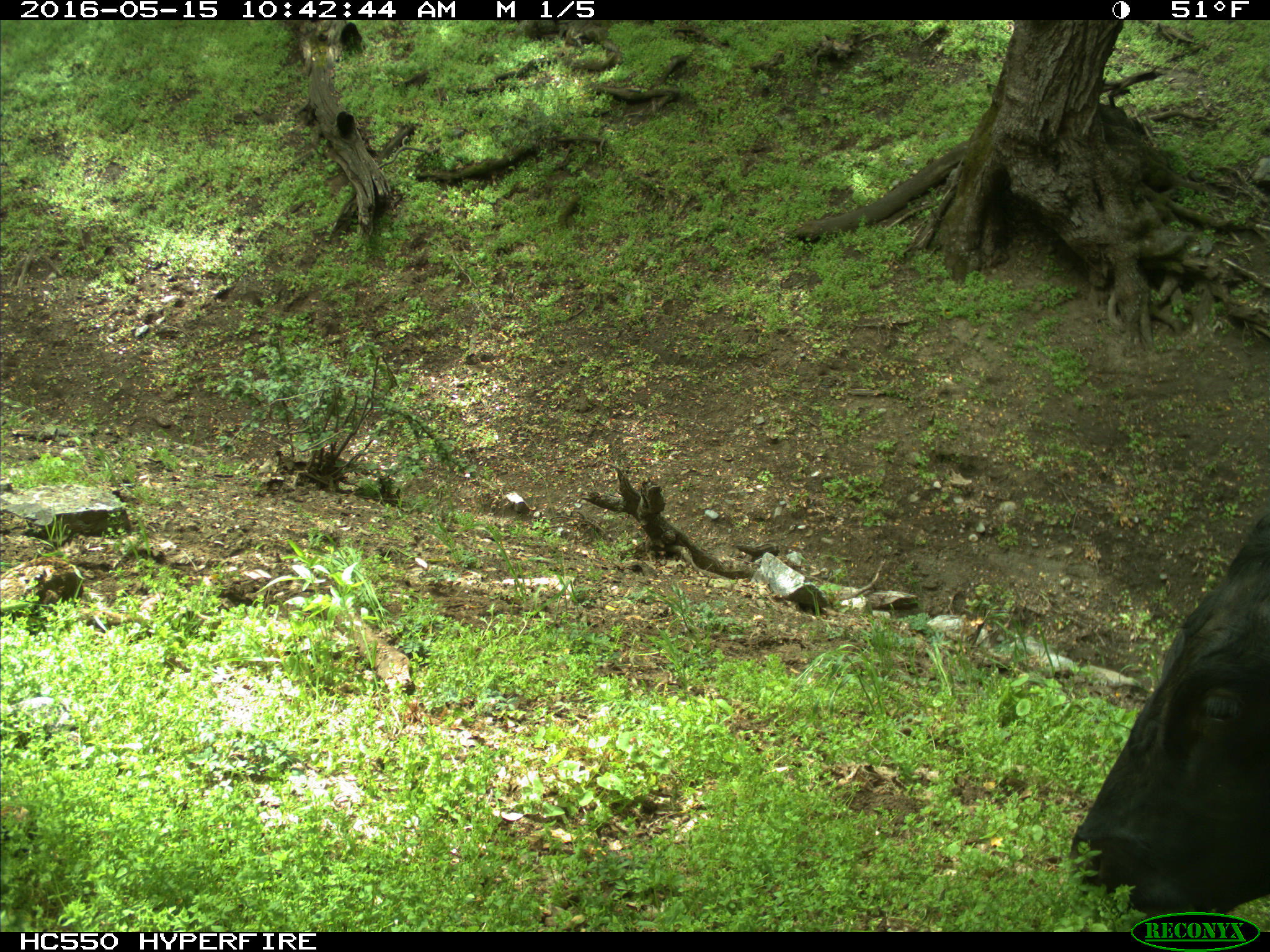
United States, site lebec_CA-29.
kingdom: Animalia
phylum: Chordata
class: Mammalia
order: Artiodactyla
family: Bovidae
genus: Bos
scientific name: Bos taurus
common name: domestic cow